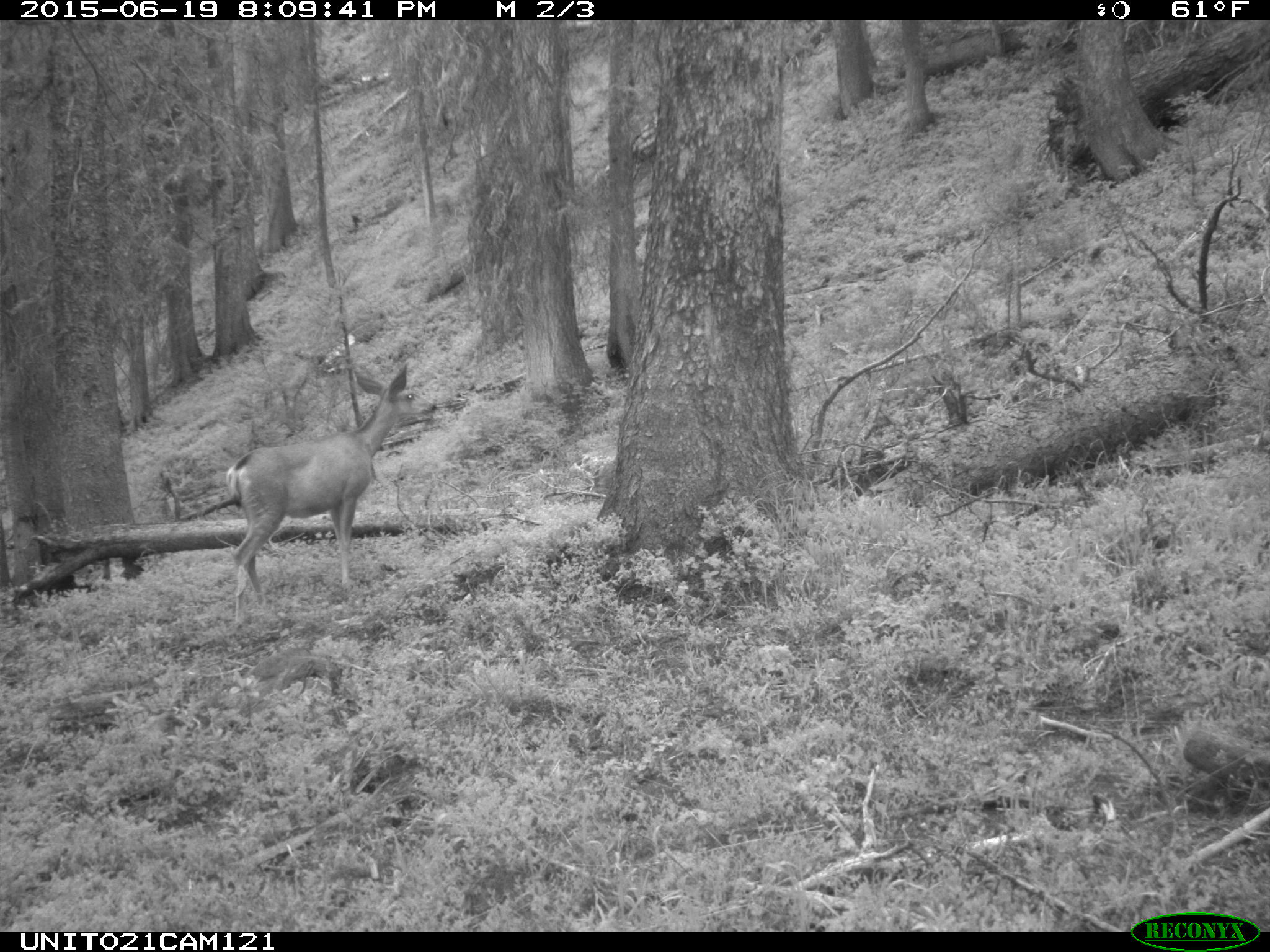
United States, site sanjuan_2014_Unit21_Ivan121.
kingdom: Animalia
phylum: Chordata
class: Mammalia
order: Artiodactyla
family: Cervidae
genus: Odocoileus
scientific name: Odocoileus hemionus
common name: mule deer